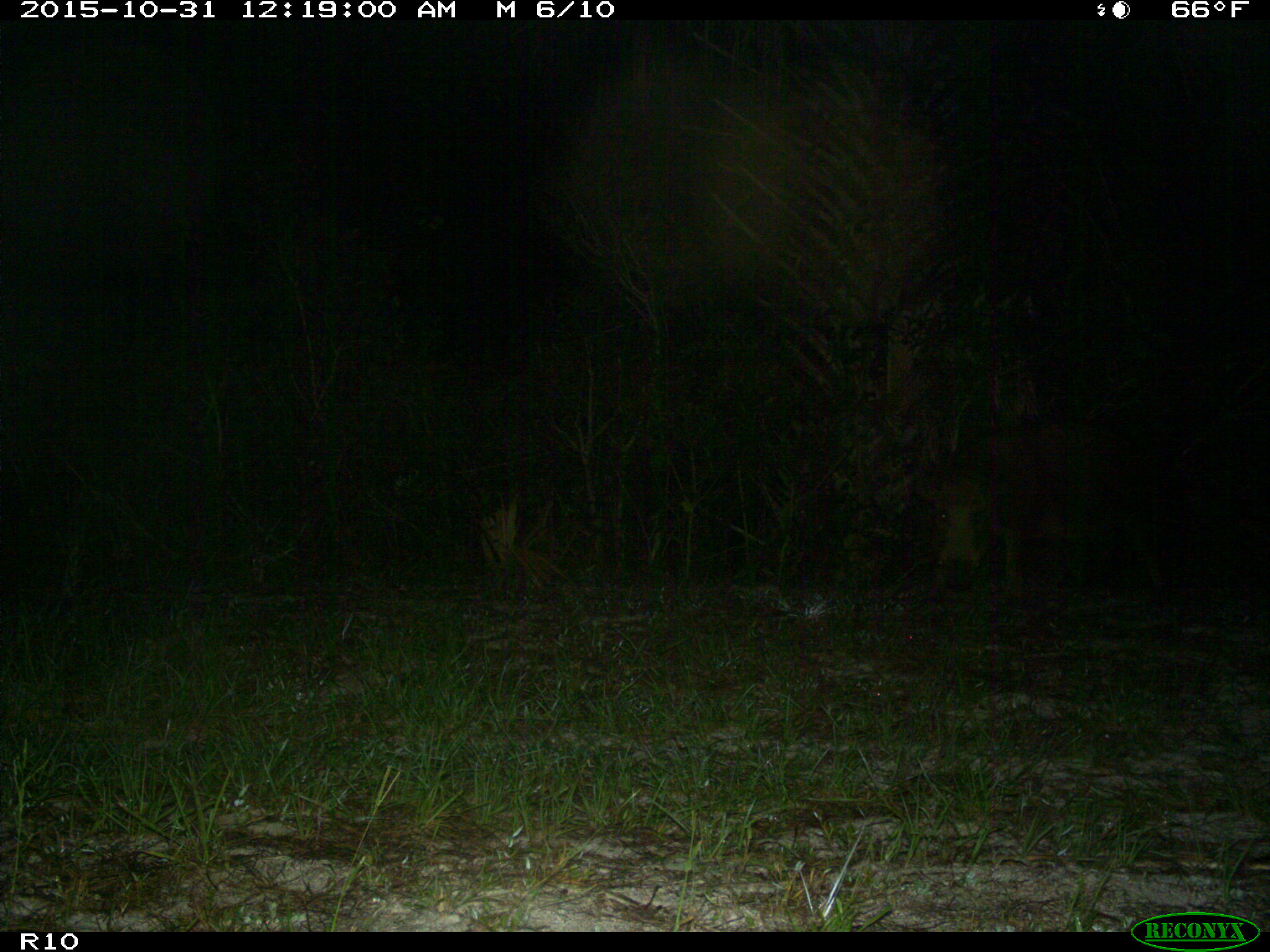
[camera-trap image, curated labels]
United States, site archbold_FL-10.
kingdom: Animalia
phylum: Chordata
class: Mammalia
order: Artiodactyla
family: Suidae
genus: Sus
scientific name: Sus scrofa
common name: wild boar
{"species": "Sus scrofa (wild boar)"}